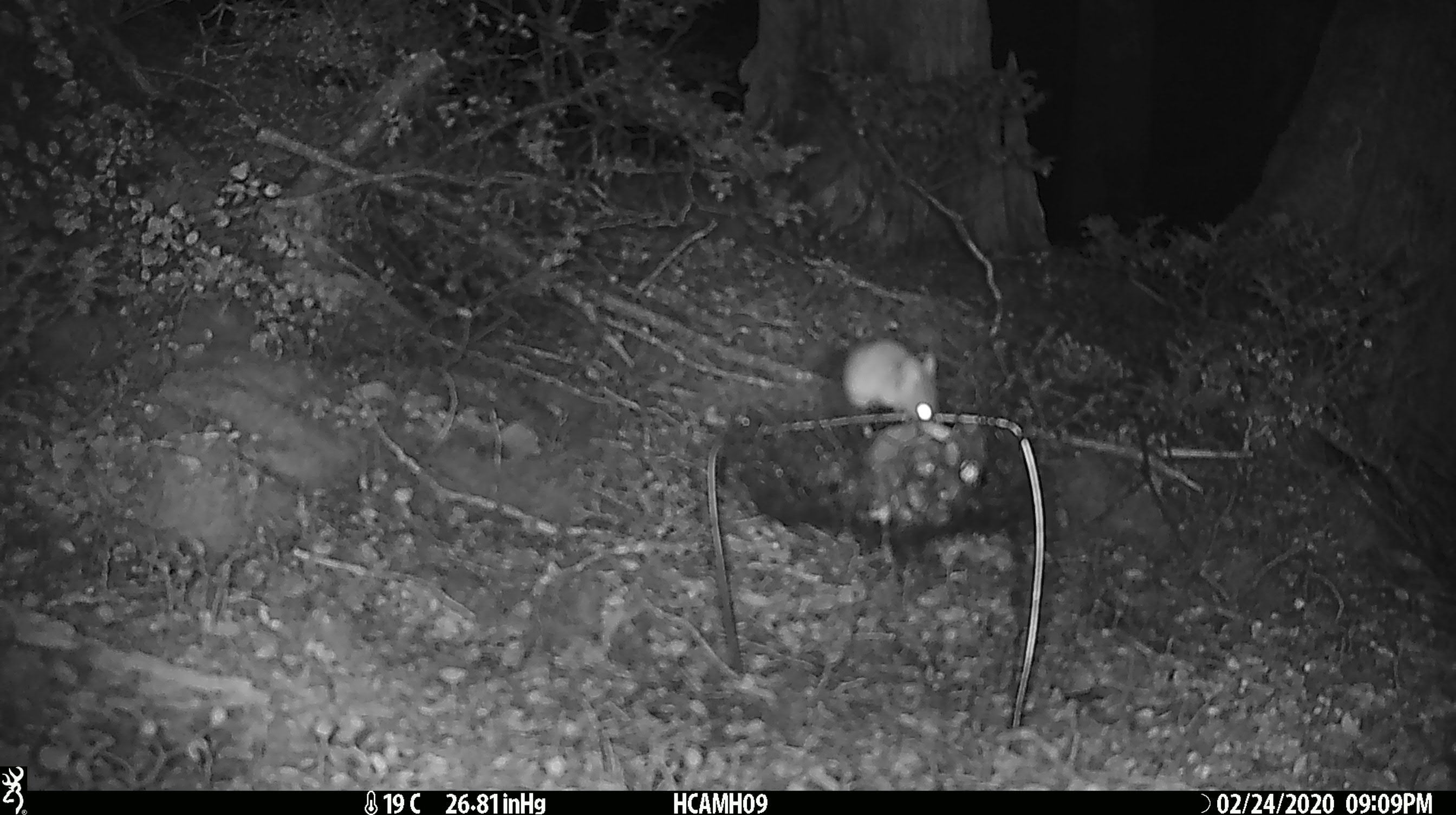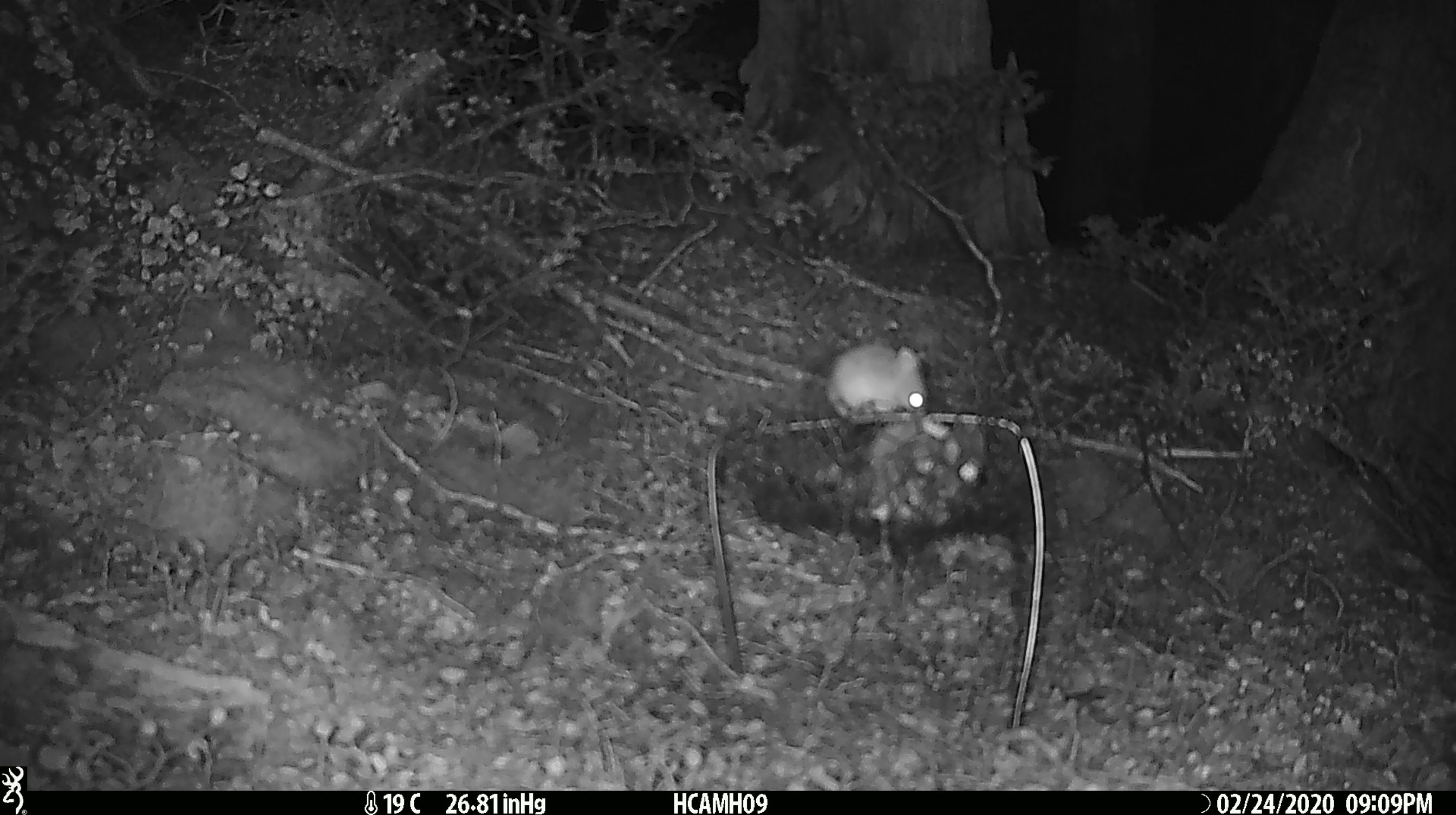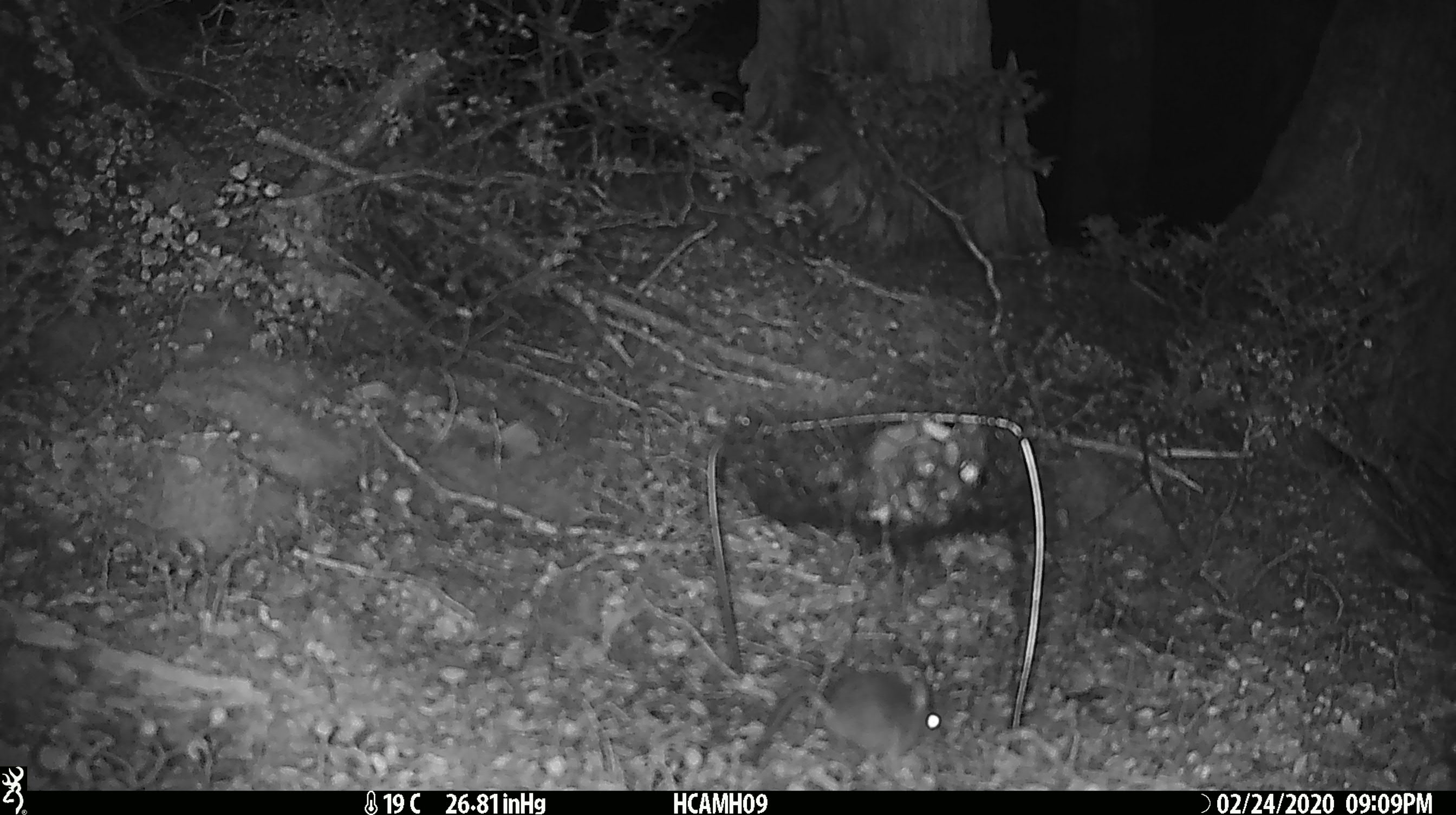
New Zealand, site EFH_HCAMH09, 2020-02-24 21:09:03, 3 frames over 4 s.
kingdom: Animalia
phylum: Chordata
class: Mammalia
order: Rodentia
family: Muridae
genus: Mus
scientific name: Mus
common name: mouse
Mouse (Mus).